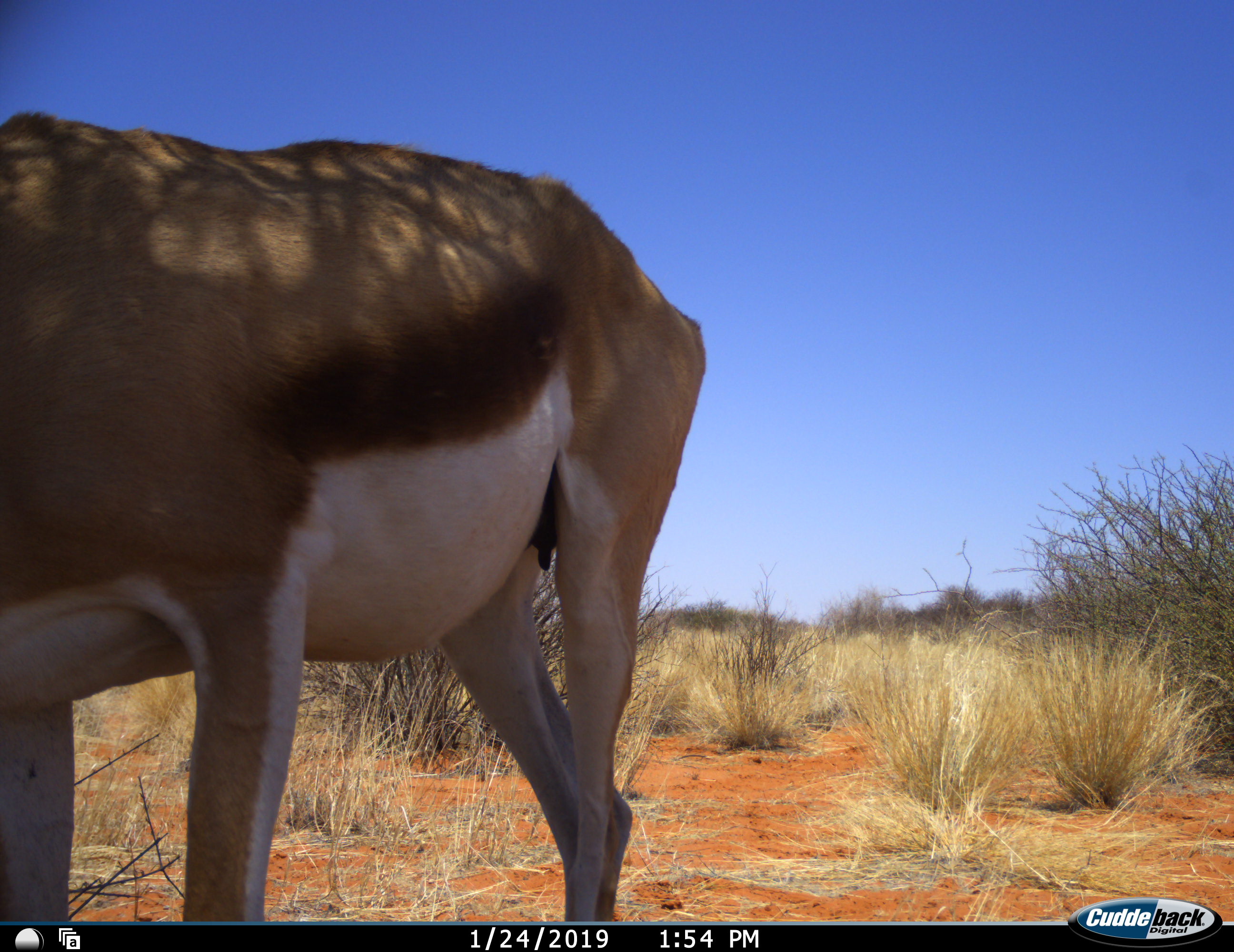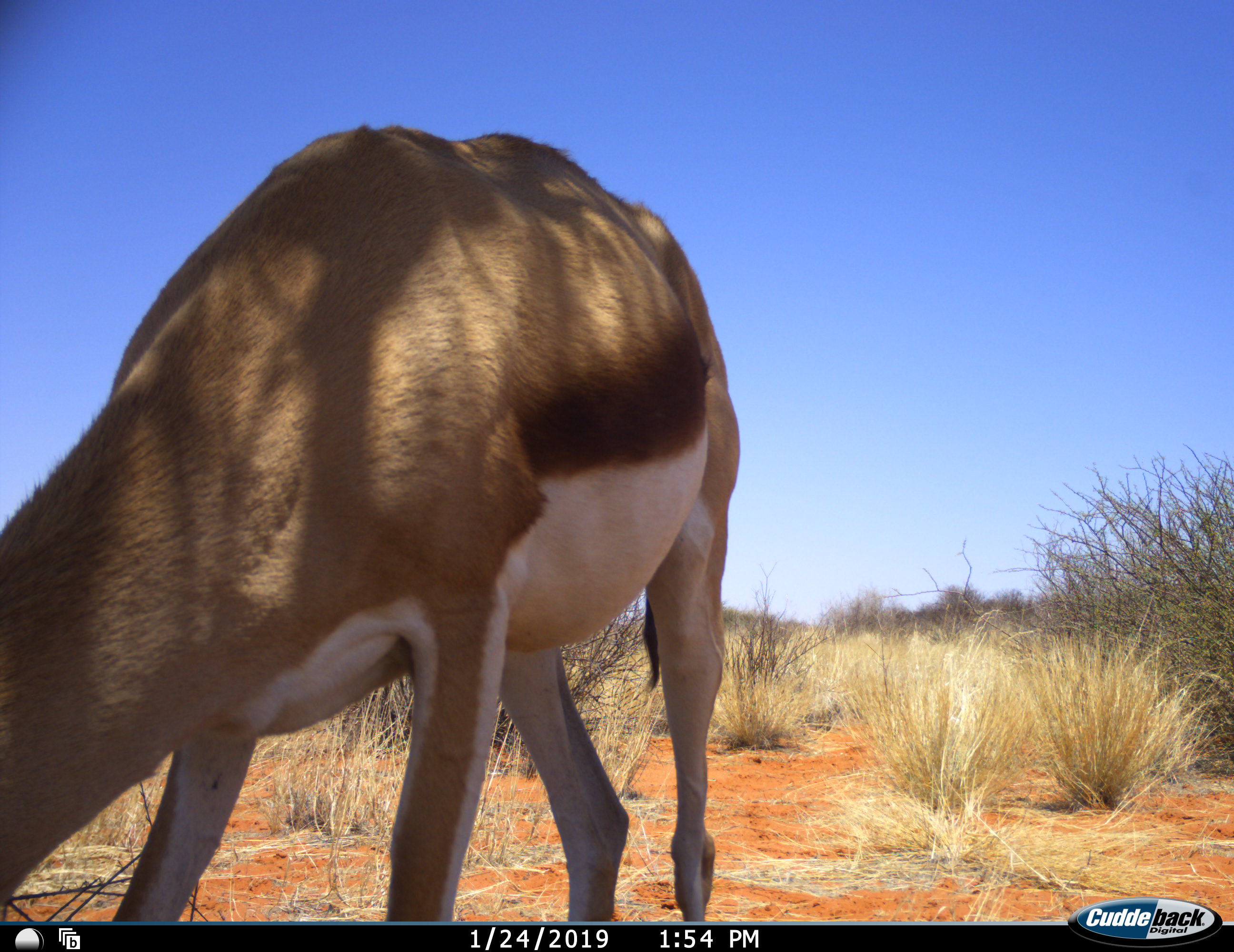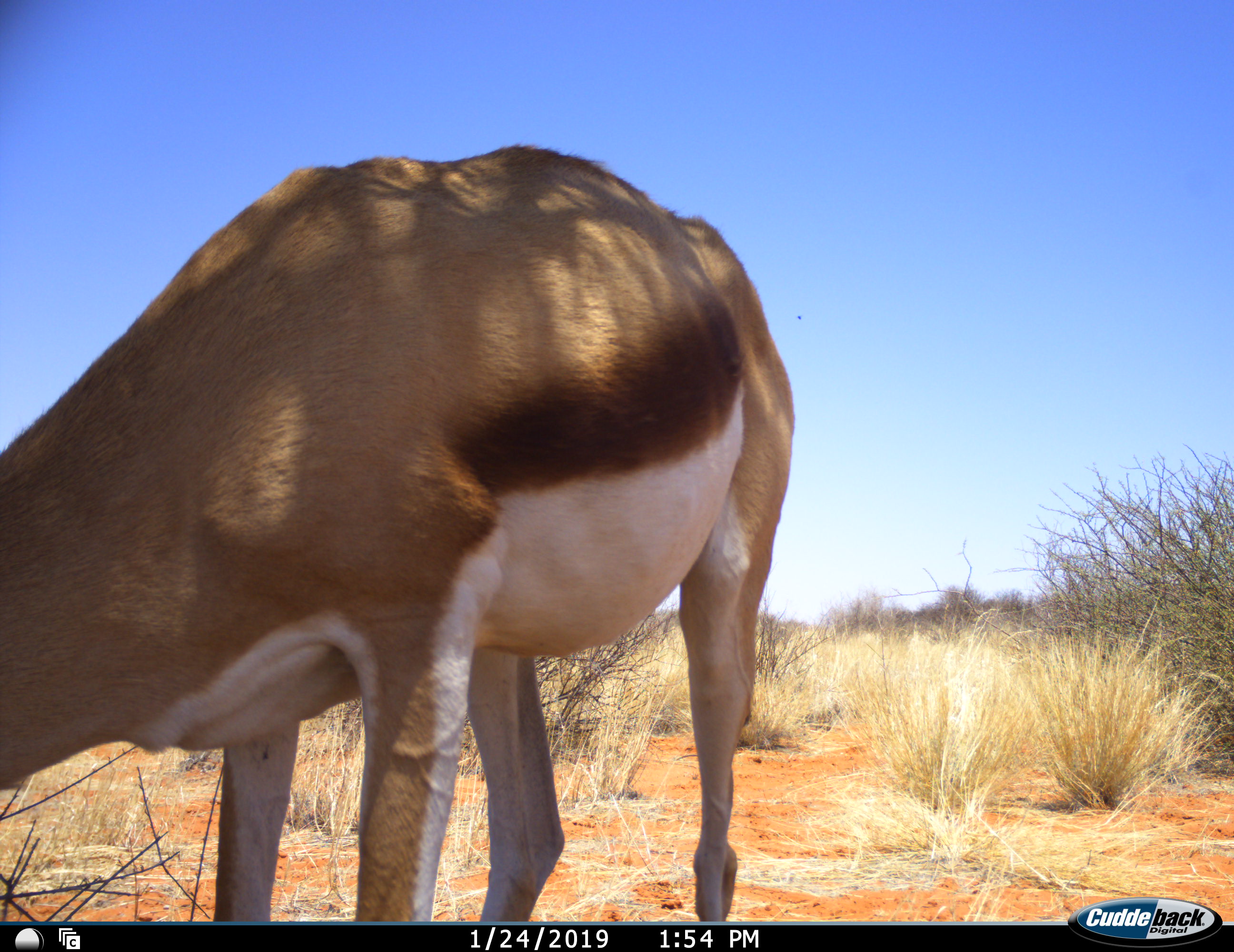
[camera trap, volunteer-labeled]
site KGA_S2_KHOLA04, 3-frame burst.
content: unidentified animal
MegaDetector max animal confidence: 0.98